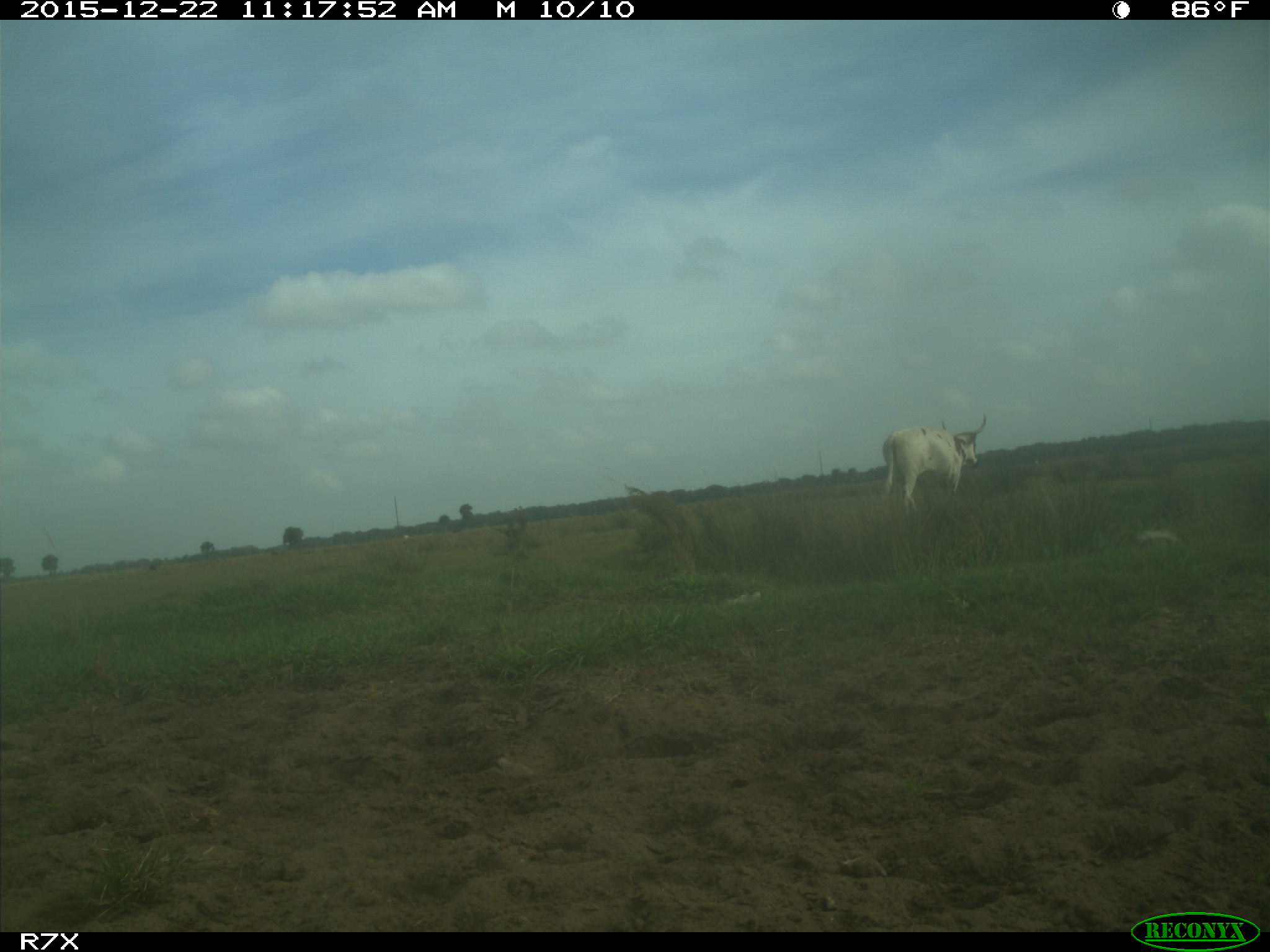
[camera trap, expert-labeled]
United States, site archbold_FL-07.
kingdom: Animalia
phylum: Chordata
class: Mammalia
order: Artiodactyla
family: Bovidae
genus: Bos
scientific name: Bos taurus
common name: domestic cow